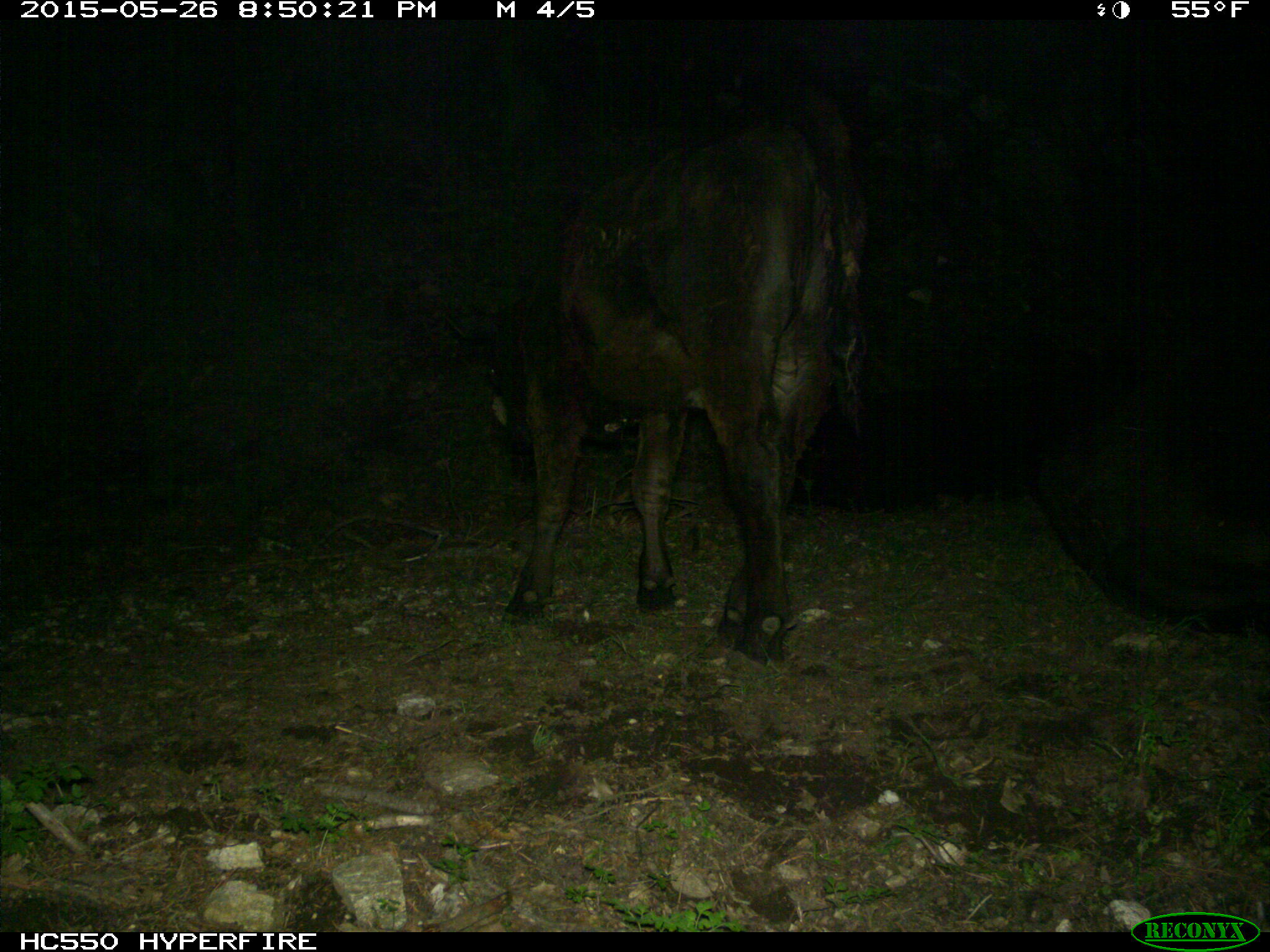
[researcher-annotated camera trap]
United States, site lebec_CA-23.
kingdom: Animalia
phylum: Chordata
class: Mammalia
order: Artiodactyla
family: Bovidae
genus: Bos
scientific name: Bos taurus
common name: domestic cow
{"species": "Bos taurus (domestic cow)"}